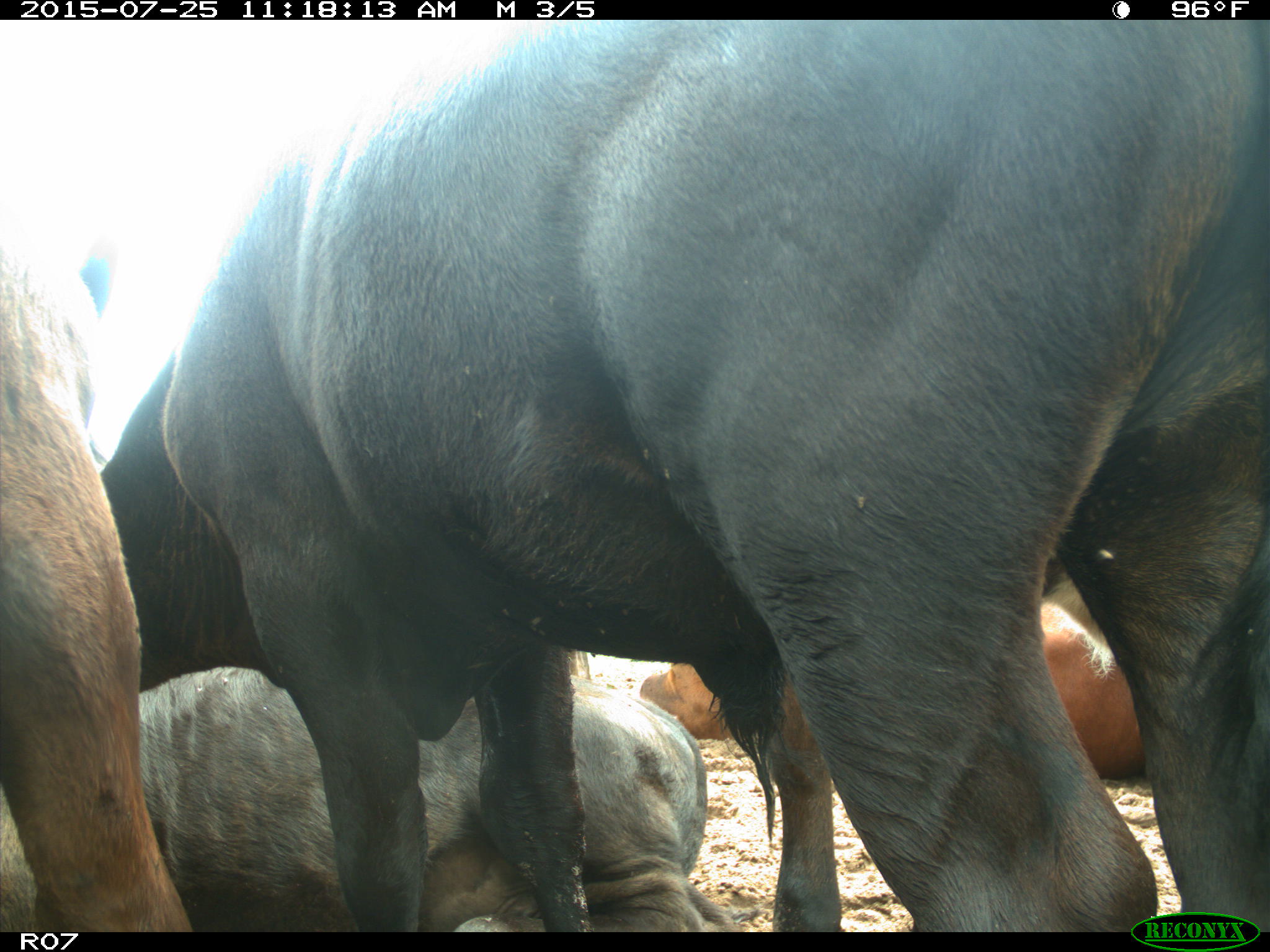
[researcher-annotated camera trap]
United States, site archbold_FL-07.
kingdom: Animalia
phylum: Chordata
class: Mammalia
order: Artiodactyla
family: Bovidae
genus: Bos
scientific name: Bos taurus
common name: domestic cow